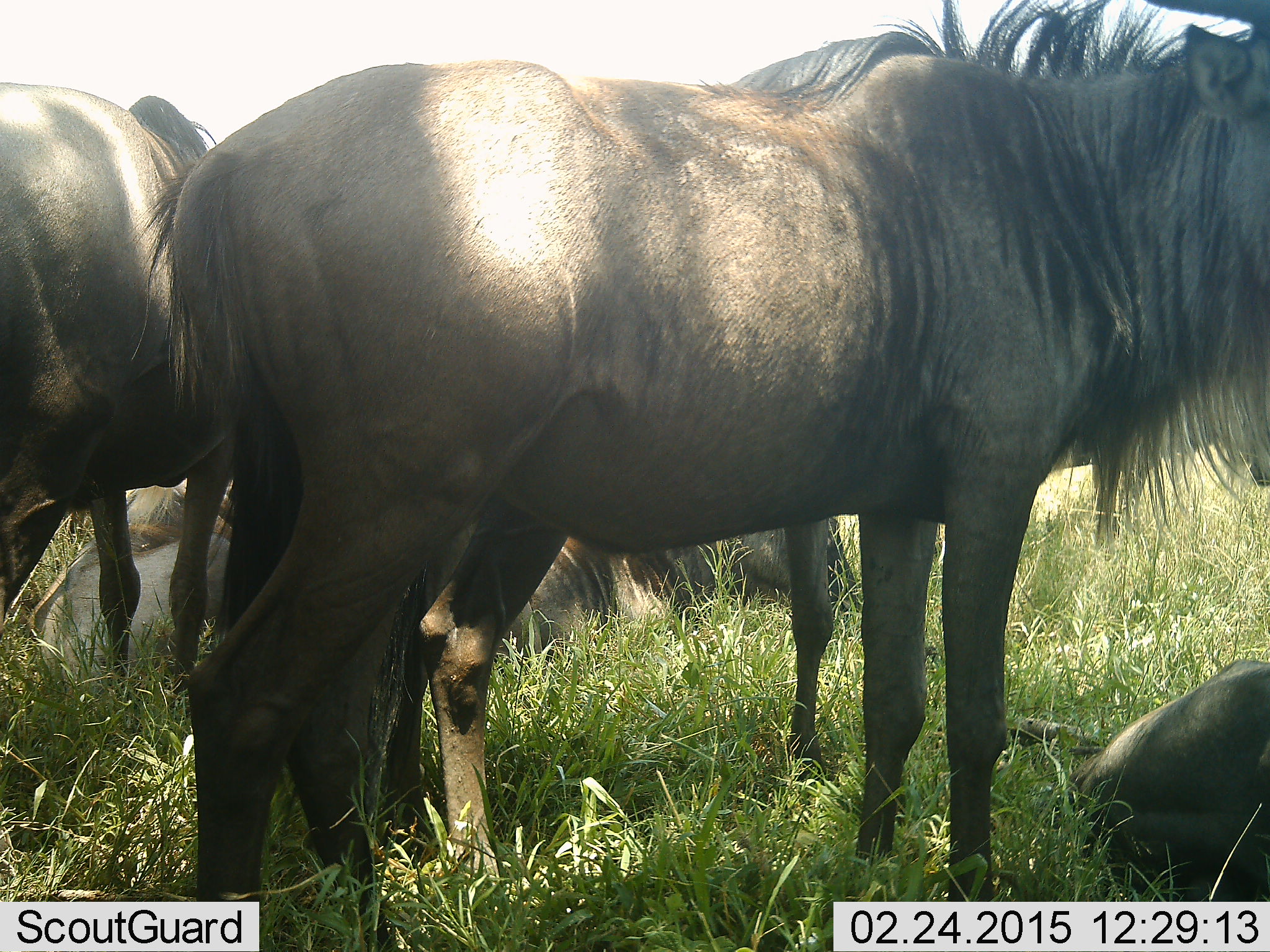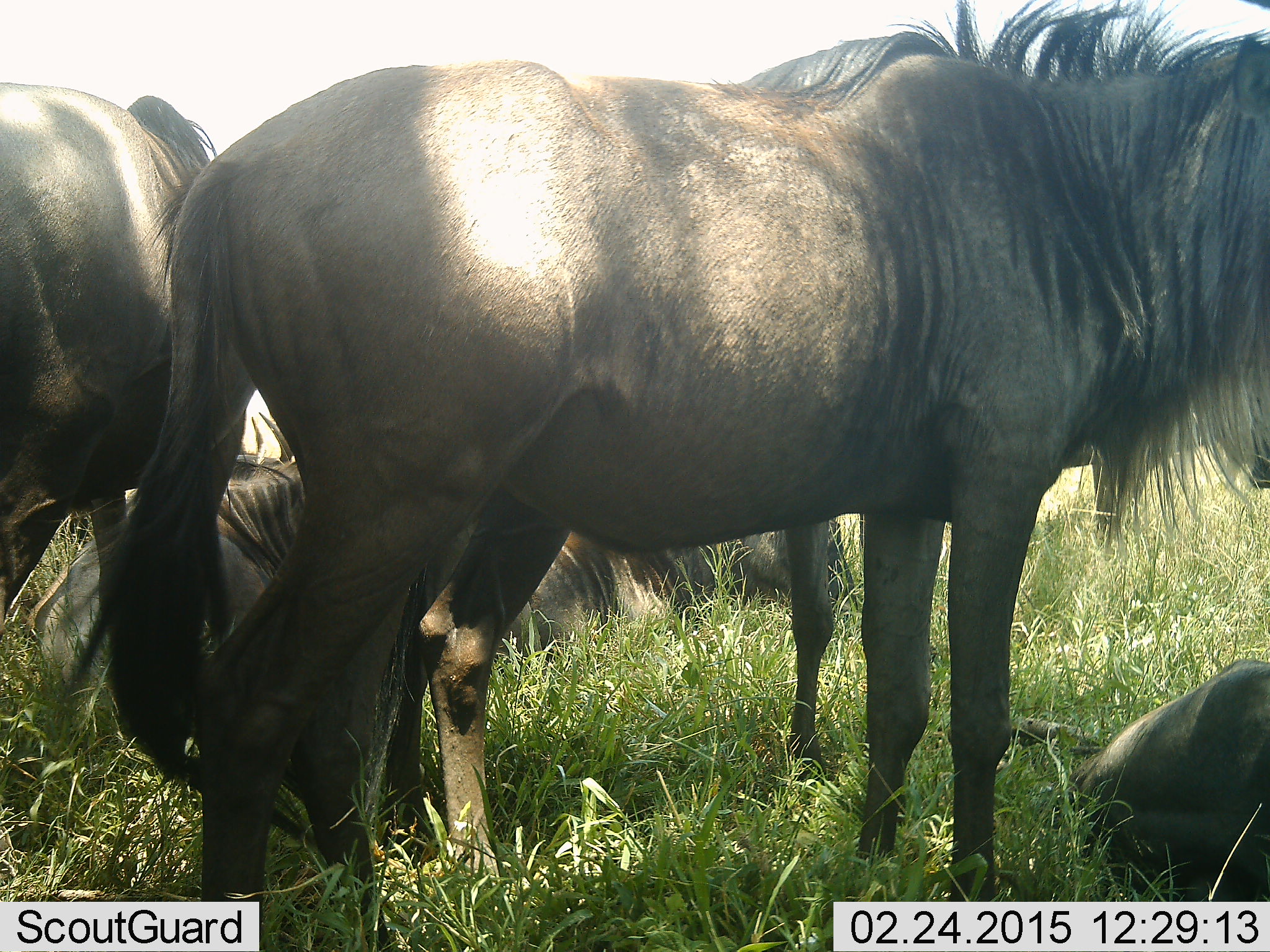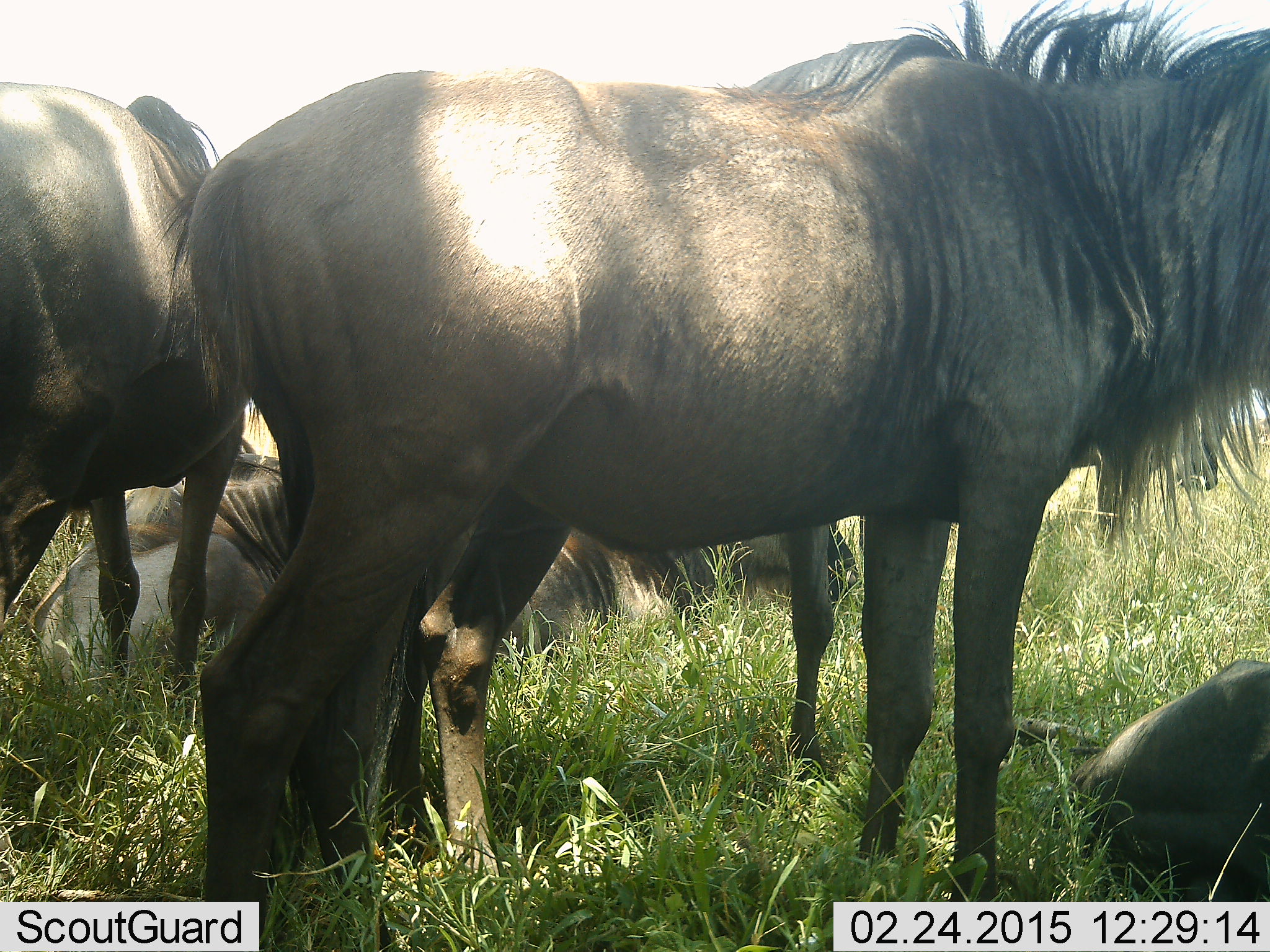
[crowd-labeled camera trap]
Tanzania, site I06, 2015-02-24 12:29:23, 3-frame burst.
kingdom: Animalia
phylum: Chordata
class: Mammalia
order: Artiodactyla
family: Bovidae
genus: Connochaetes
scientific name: Connochaetes taurinus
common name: blue wildebeest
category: wildebeest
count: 5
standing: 90%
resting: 80%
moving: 0%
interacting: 0%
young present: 0%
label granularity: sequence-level